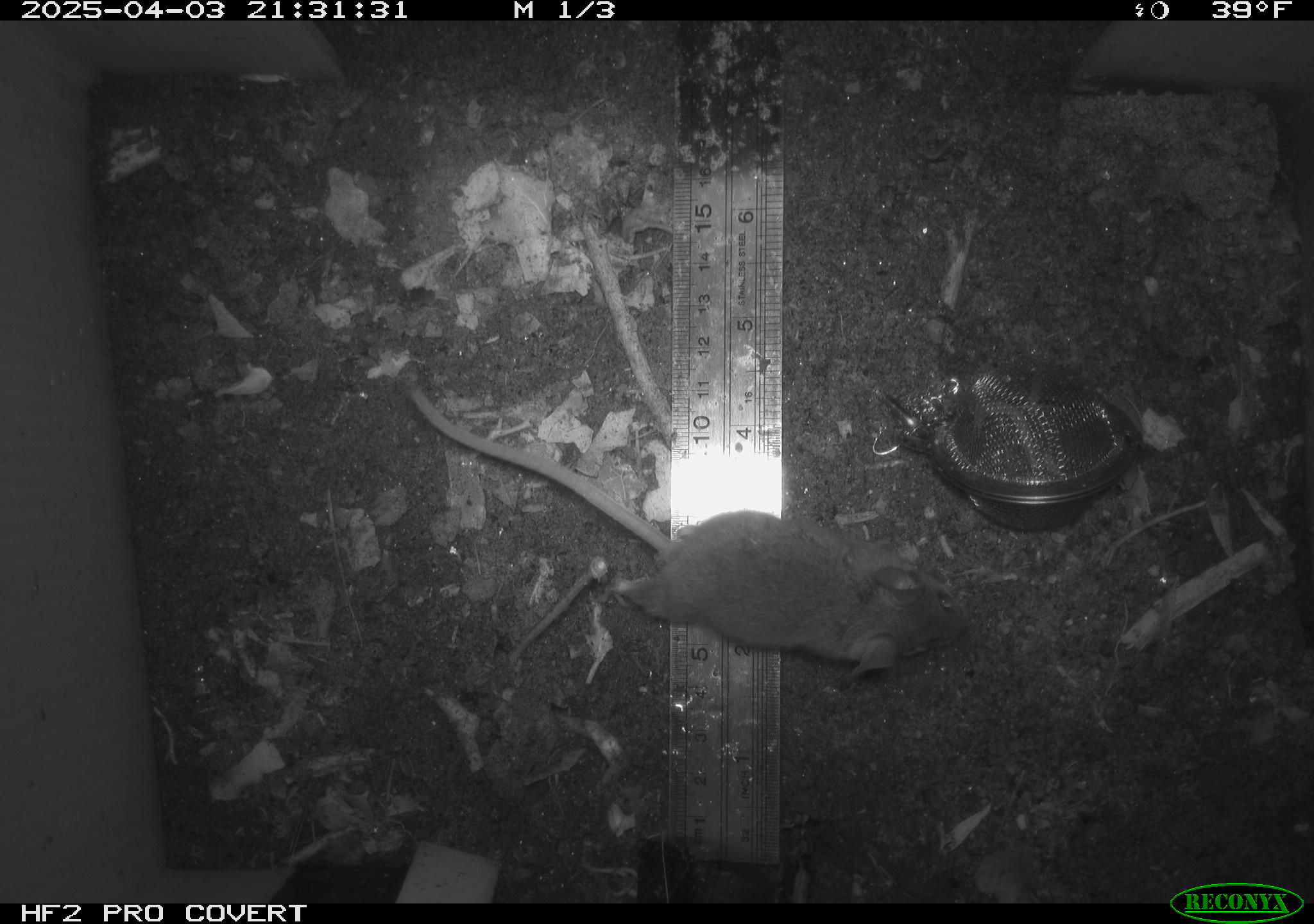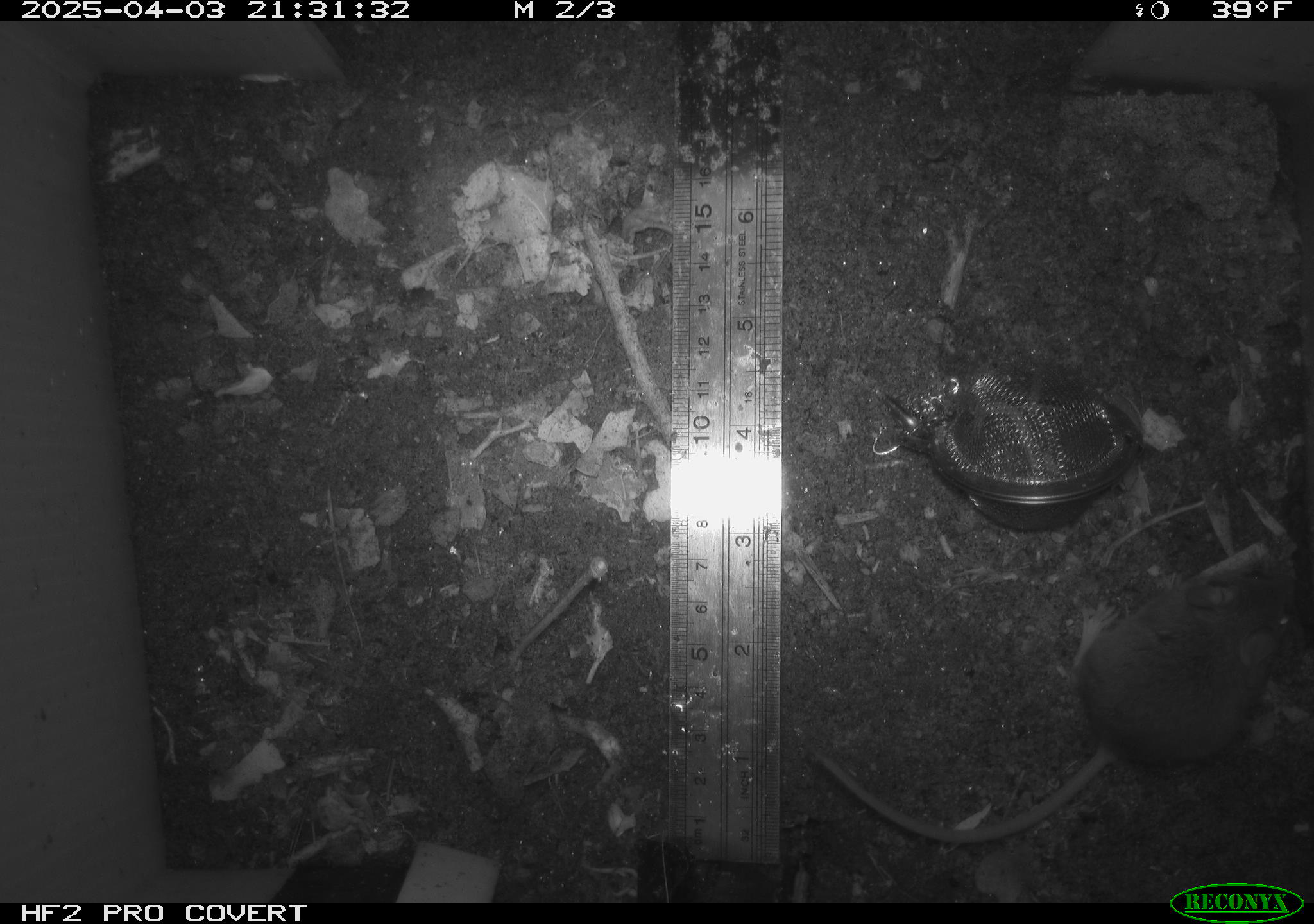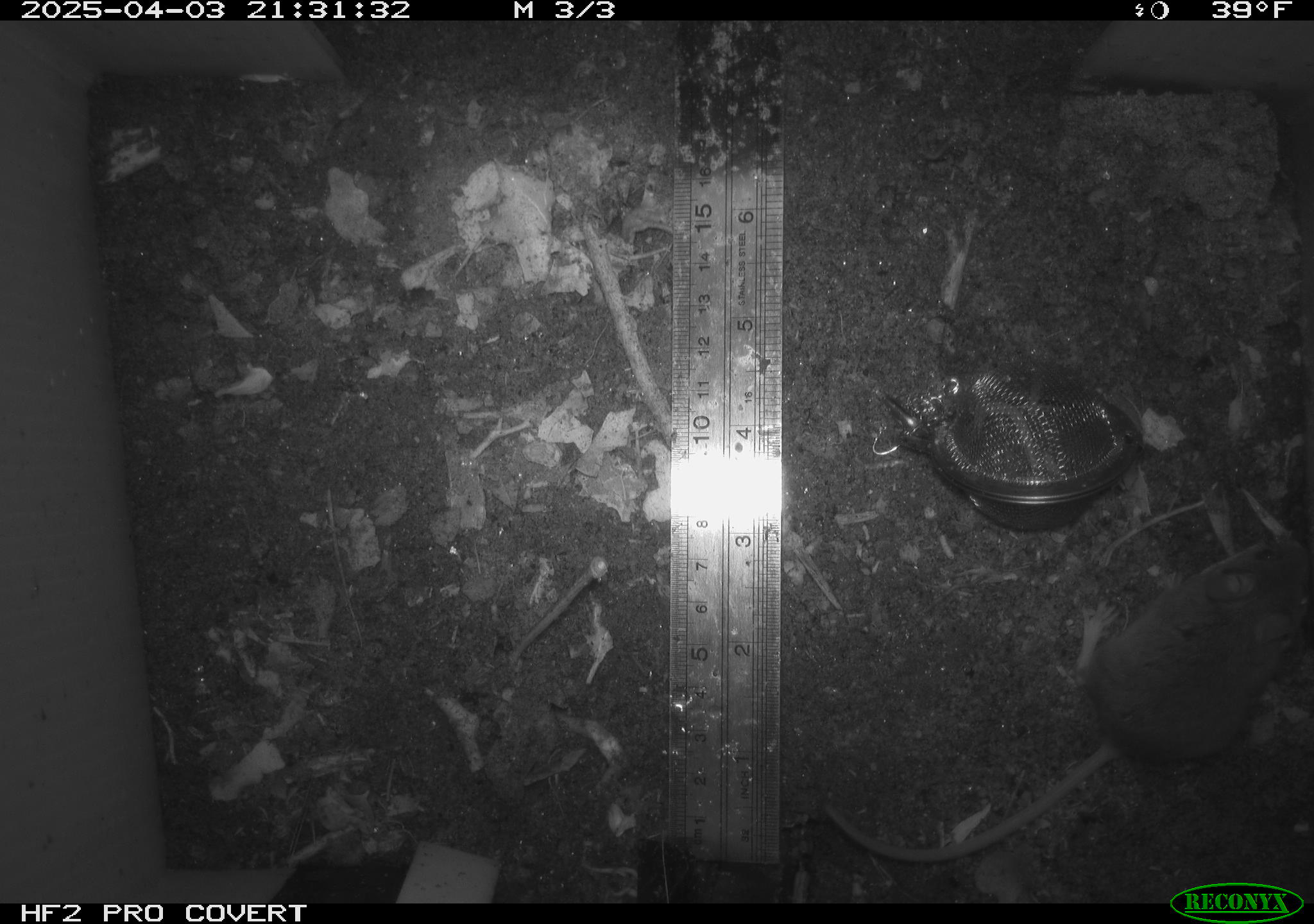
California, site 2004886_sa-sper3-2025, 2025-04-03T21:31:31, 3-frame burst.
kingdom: Animalia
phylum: Chordata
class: Mammalia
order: Rodentia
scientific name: Rodentia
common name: mouse species